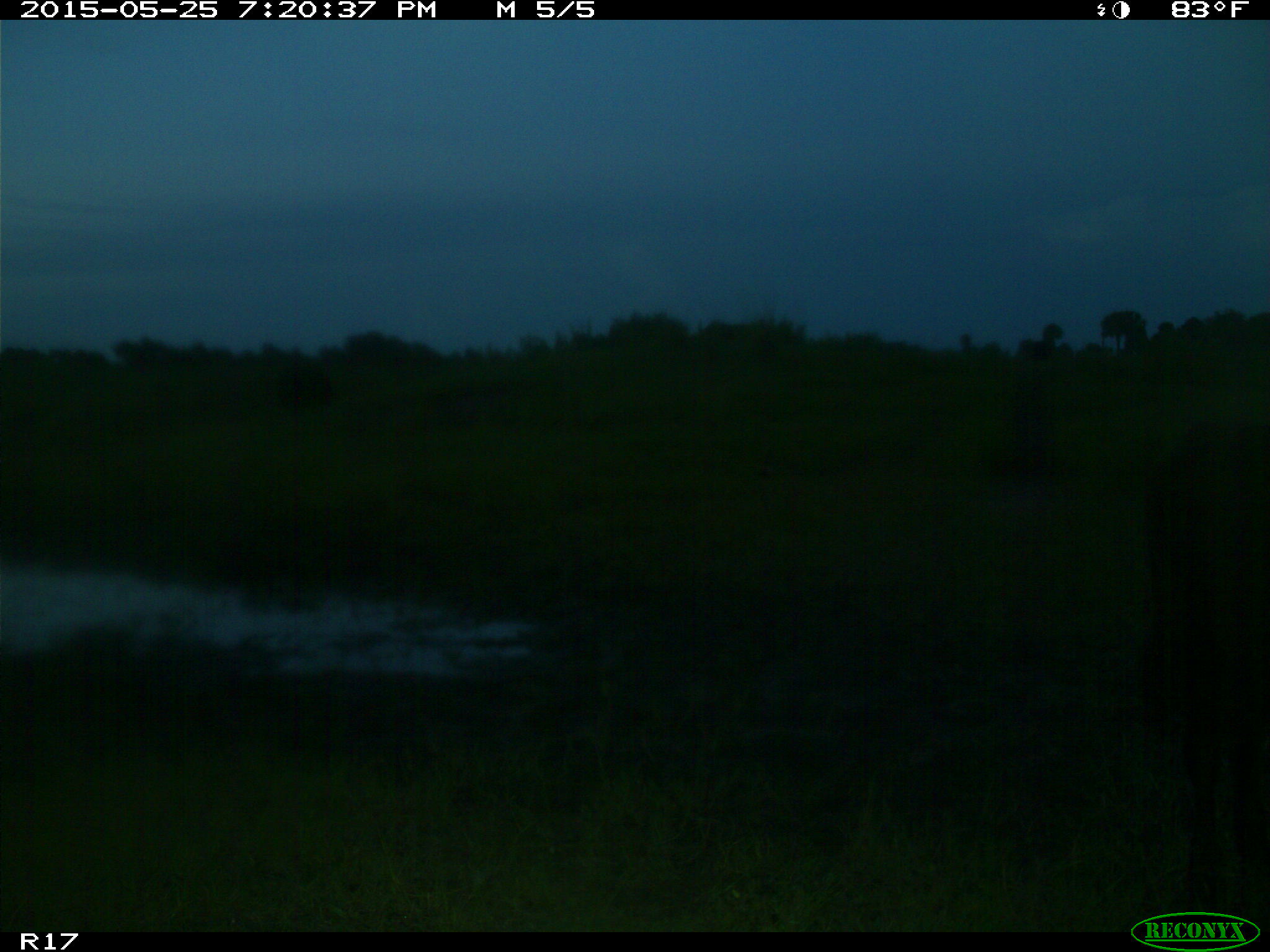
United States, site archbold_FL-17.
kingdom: Animalia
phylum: Chordata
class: Mammalia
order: Artiodactyla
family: Bovidae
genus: Bos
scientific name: Bos taurus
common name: domestic cow